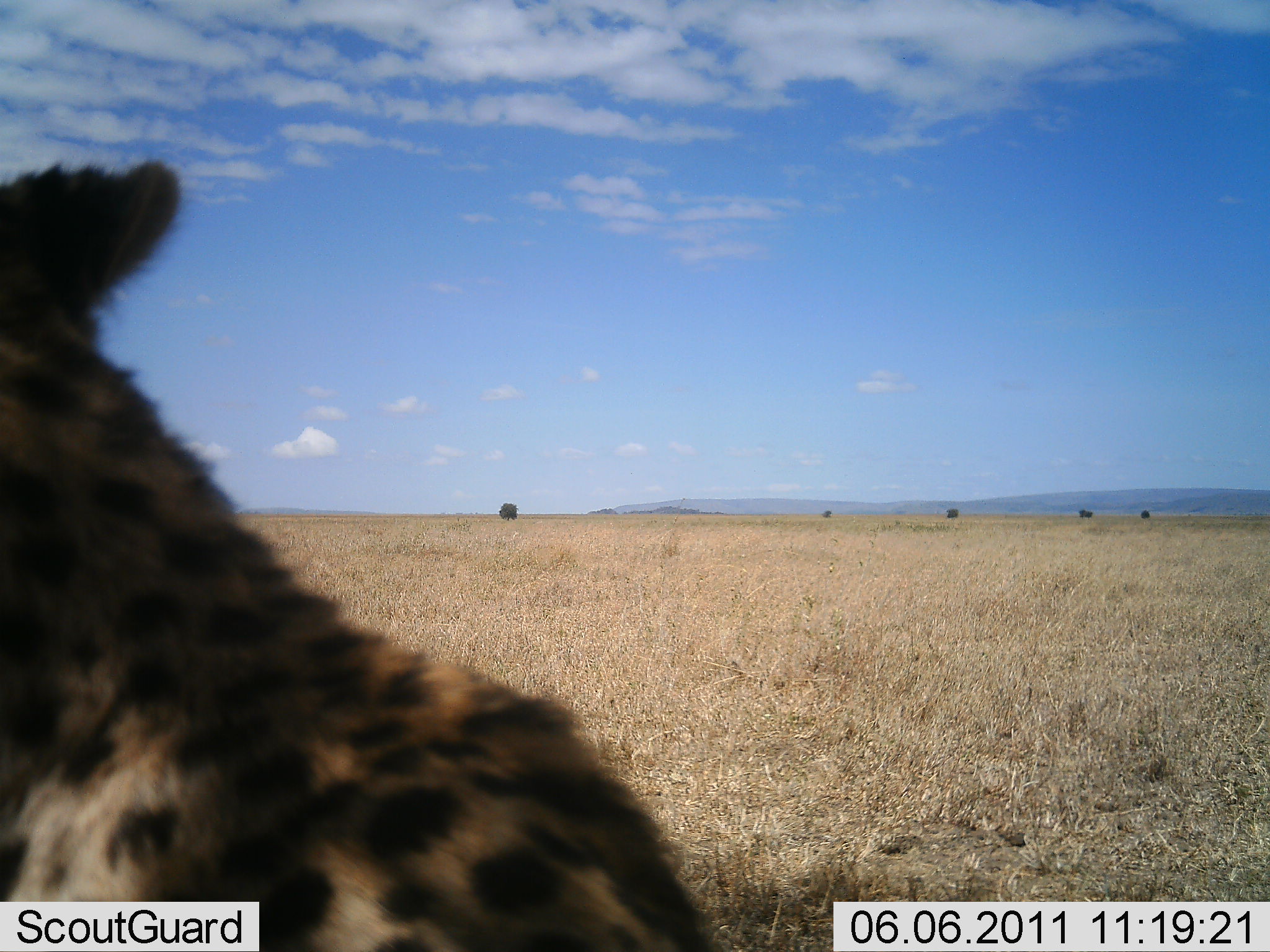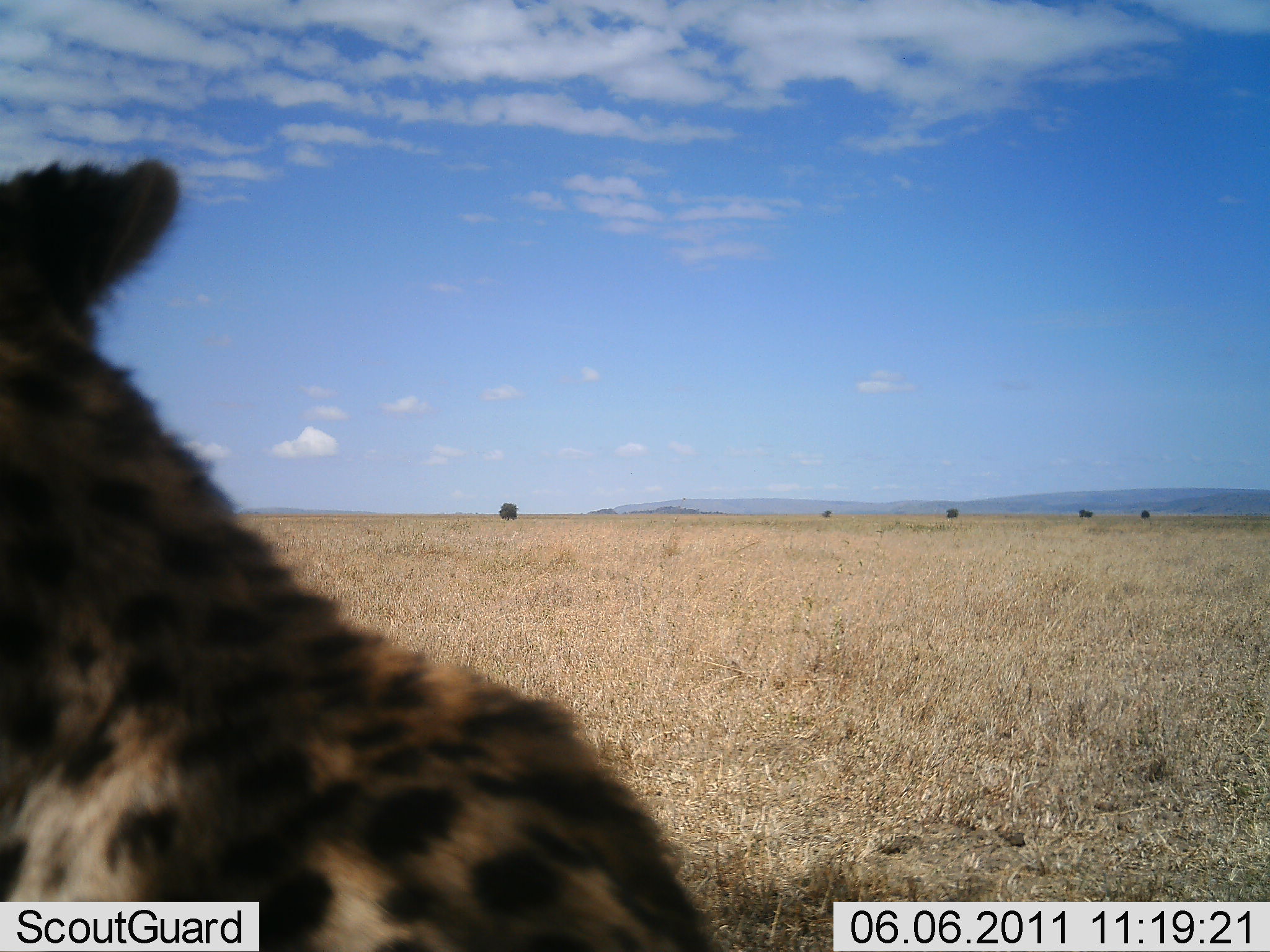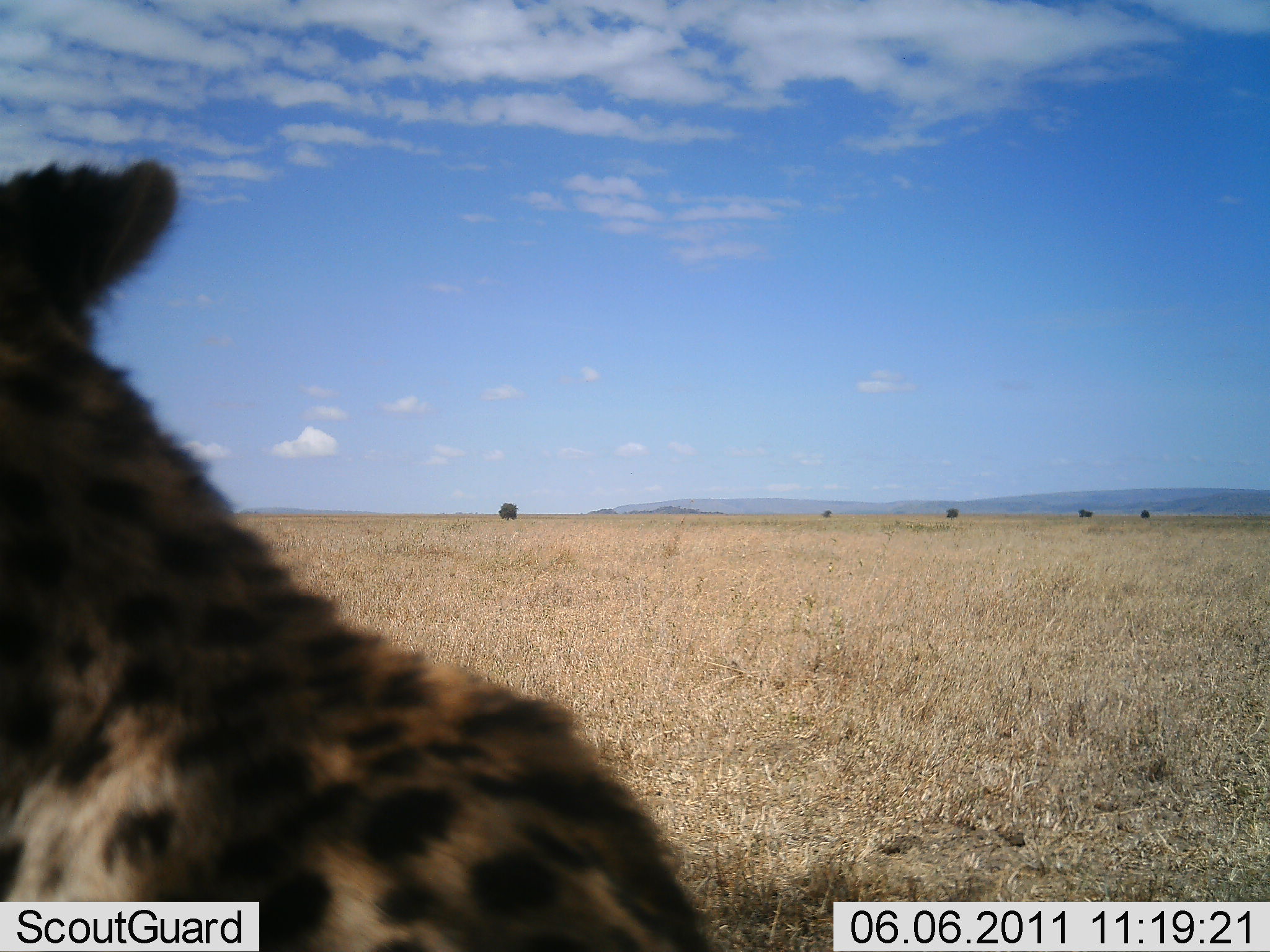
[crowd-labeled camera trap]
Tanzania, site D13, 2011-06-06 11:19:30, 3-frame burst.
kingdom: Animalia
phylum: Chordata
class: Mammalia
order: Carnivora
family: Felidae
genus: Acinonyx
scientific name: Acinonyx jubatus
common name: cheetah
Cheetah (Acinonyx jubatus), count 1. Behavior (volunteer vote fractions): standing 27%, resting 64%, moving 0%, interacting 9%. Young present (vote fraction): 0%. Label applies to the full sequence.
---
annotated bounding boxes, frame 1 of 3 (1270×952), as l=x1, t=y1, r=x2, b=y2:
animal: l=1, t=157, r=725, b=952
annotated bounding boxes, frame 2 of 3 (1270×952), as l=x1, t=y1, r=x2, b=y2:
animal: l=0, t=159, r=731, b=951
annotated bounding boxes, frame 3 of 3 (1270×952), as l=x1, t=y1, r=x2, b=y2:
animal: l=1, t=156, r=725, b=952